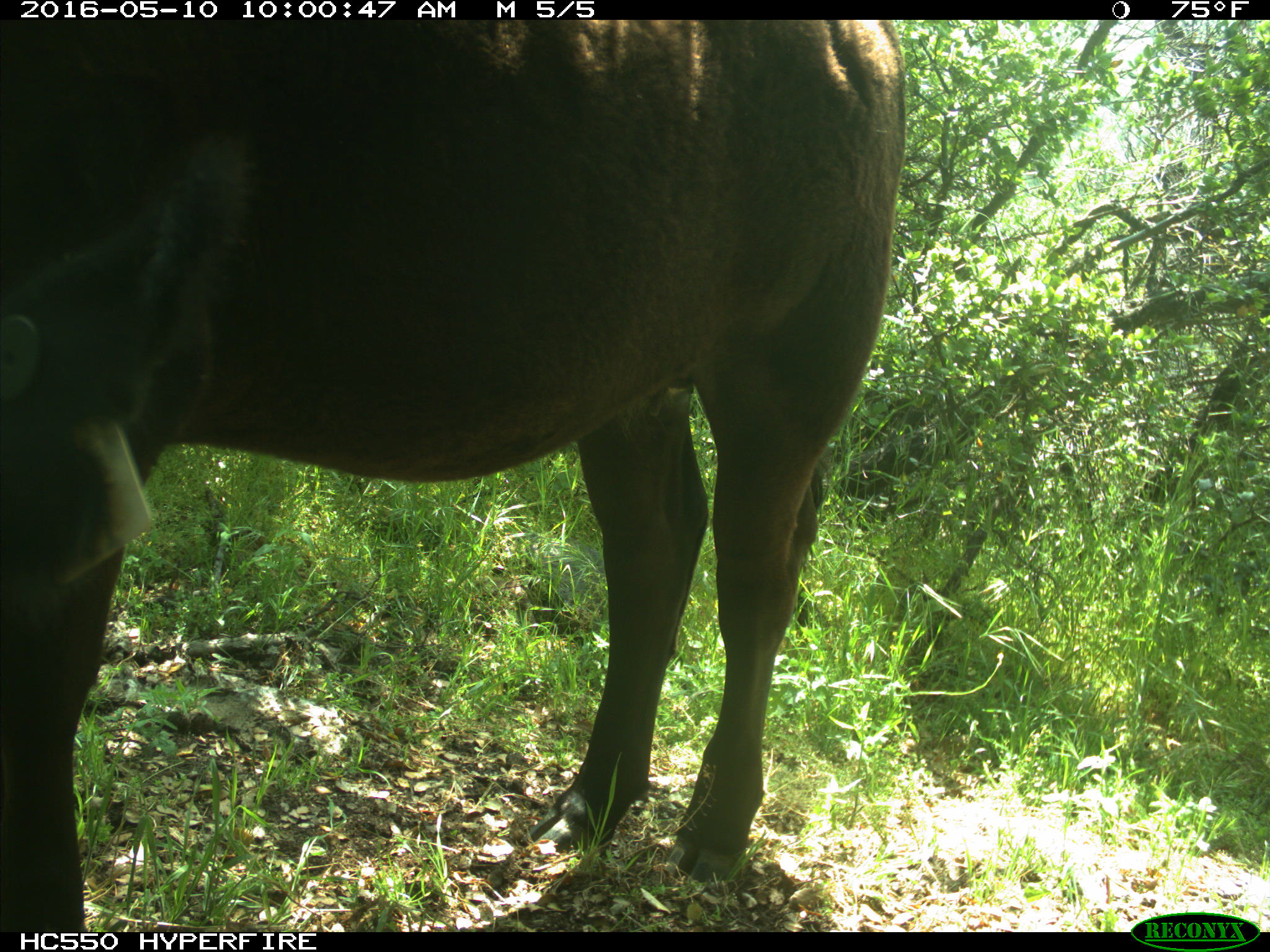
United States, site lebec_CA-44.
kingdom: Animalia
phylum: Chordata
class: Mammalia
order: Artiodactyla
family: Bovidae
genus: Bos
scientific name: Bos taurus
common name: domestic cow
Bos taurus (domestic cow).